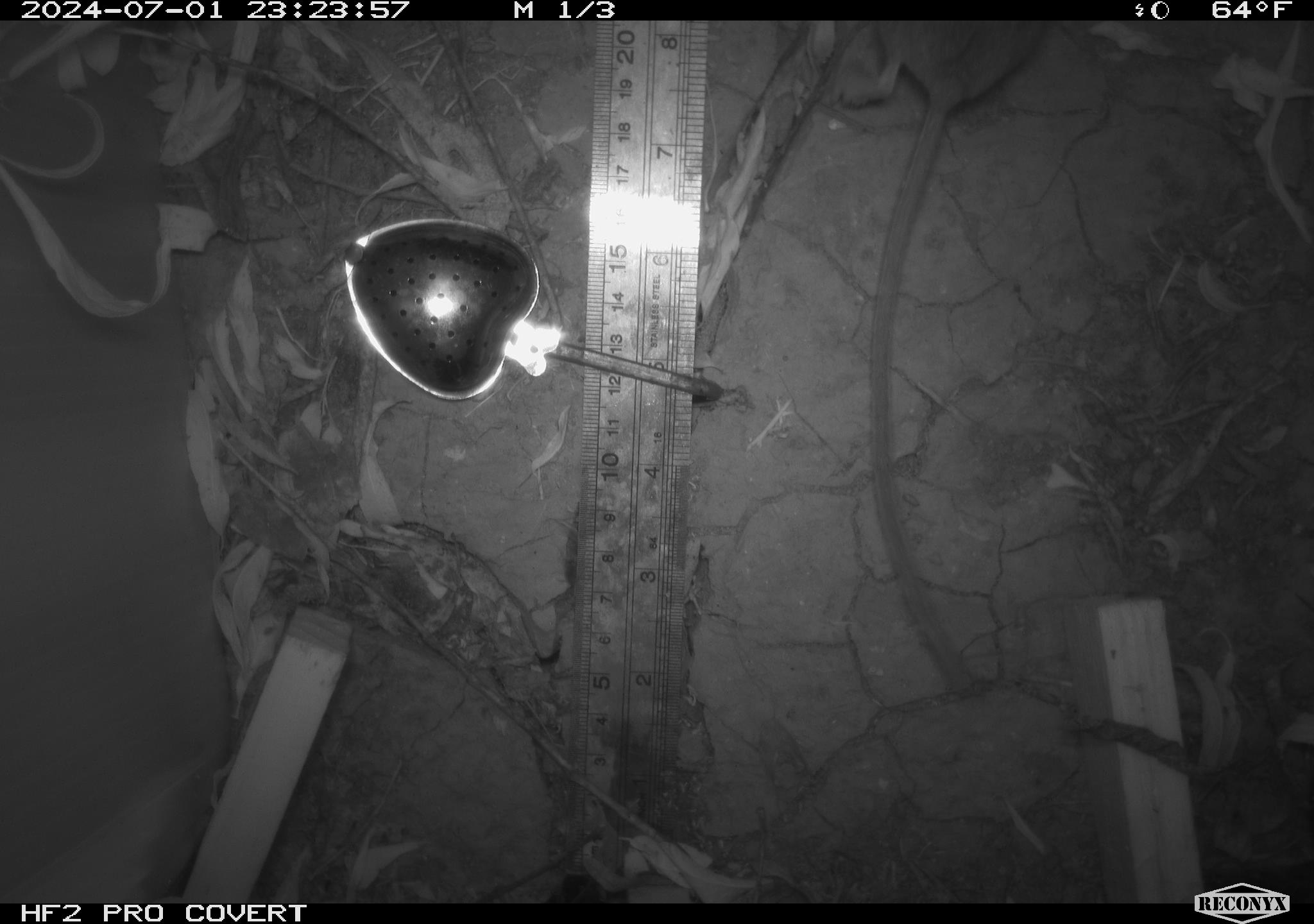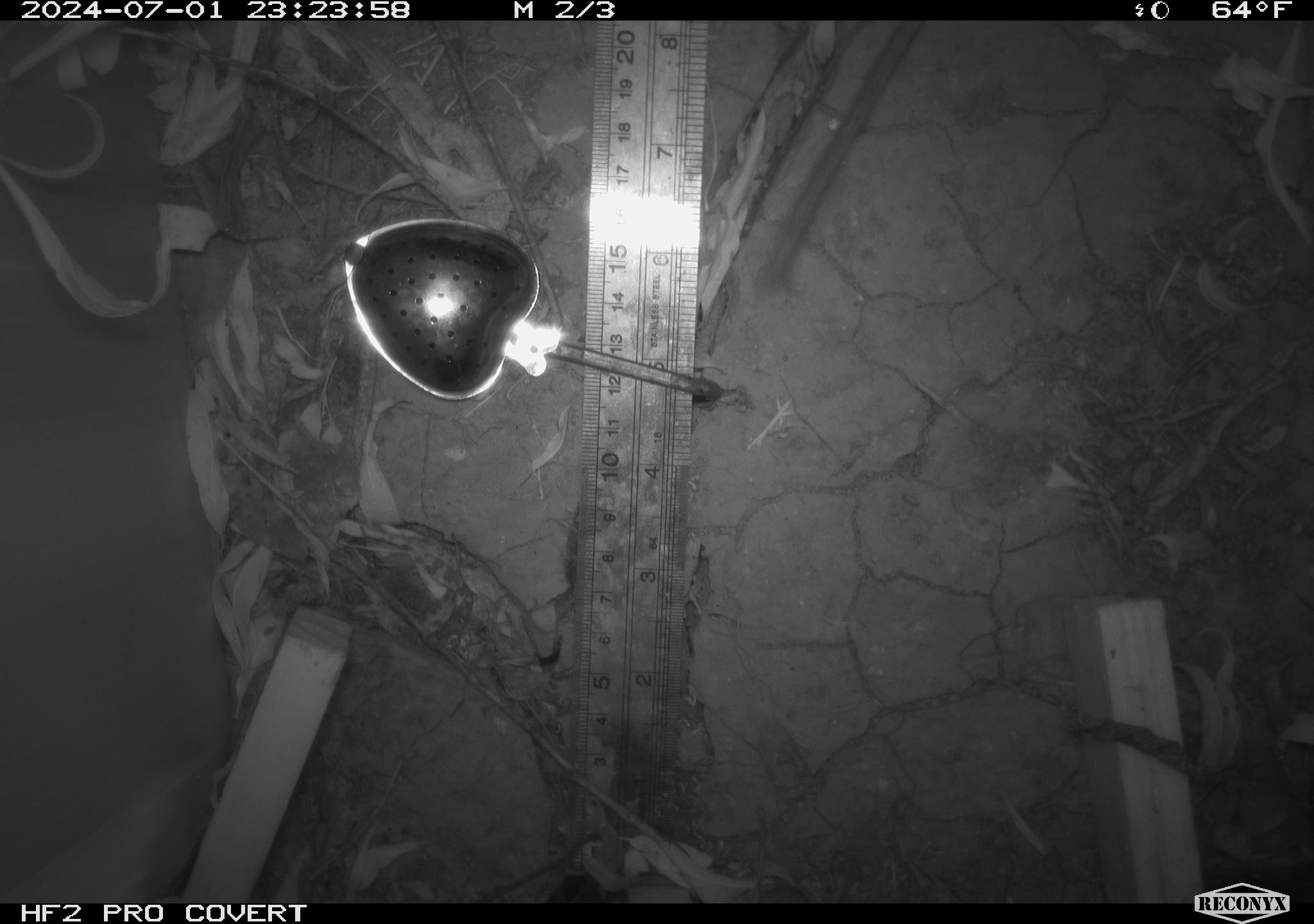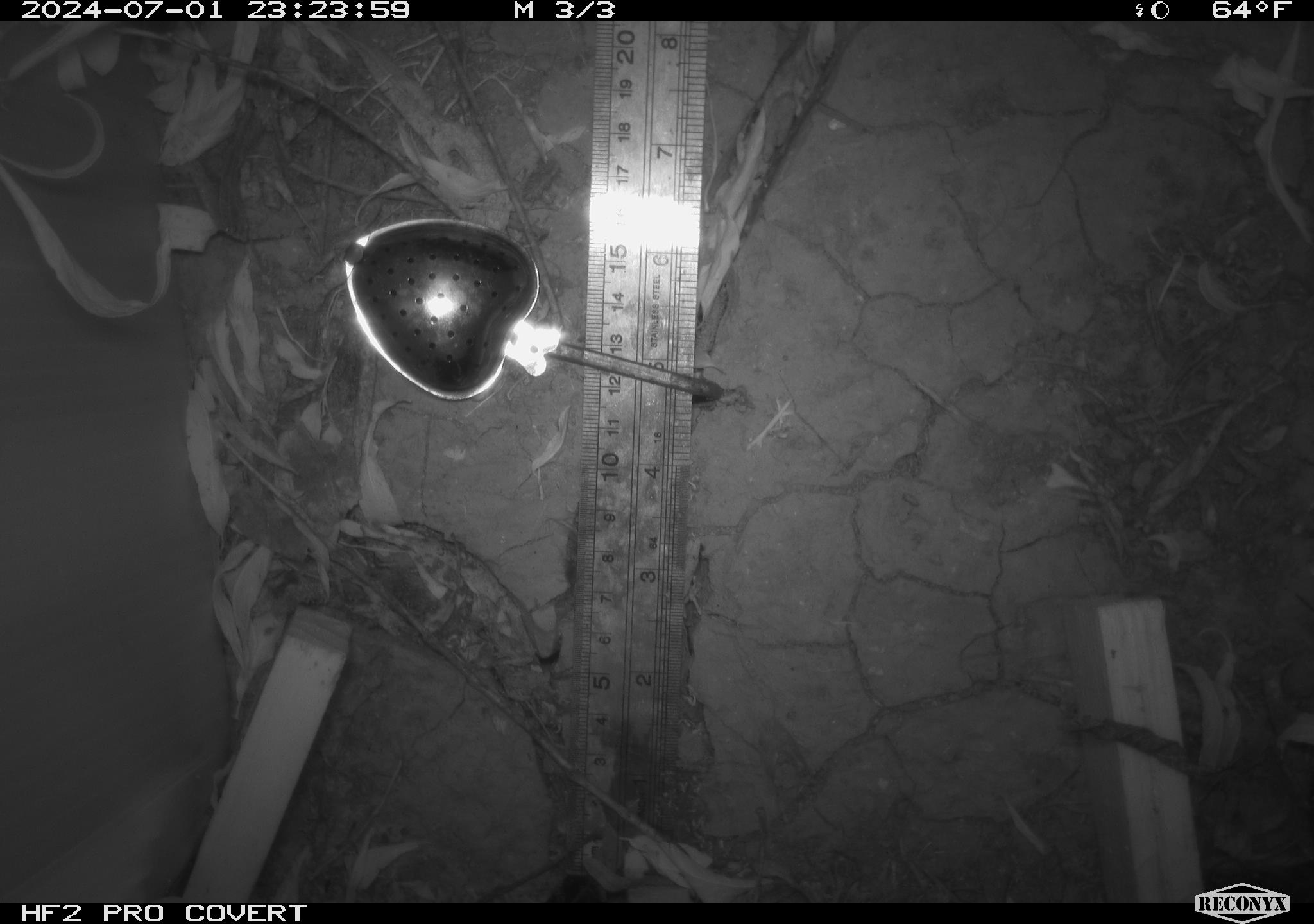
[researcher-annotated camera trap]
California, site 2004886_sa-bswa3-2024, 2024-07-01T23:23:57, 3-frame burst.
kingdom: Animalia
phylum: Chordata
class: Mammalia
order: Rodentia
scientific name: Rodentia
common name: mouse species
Mouse species (Rodentia).